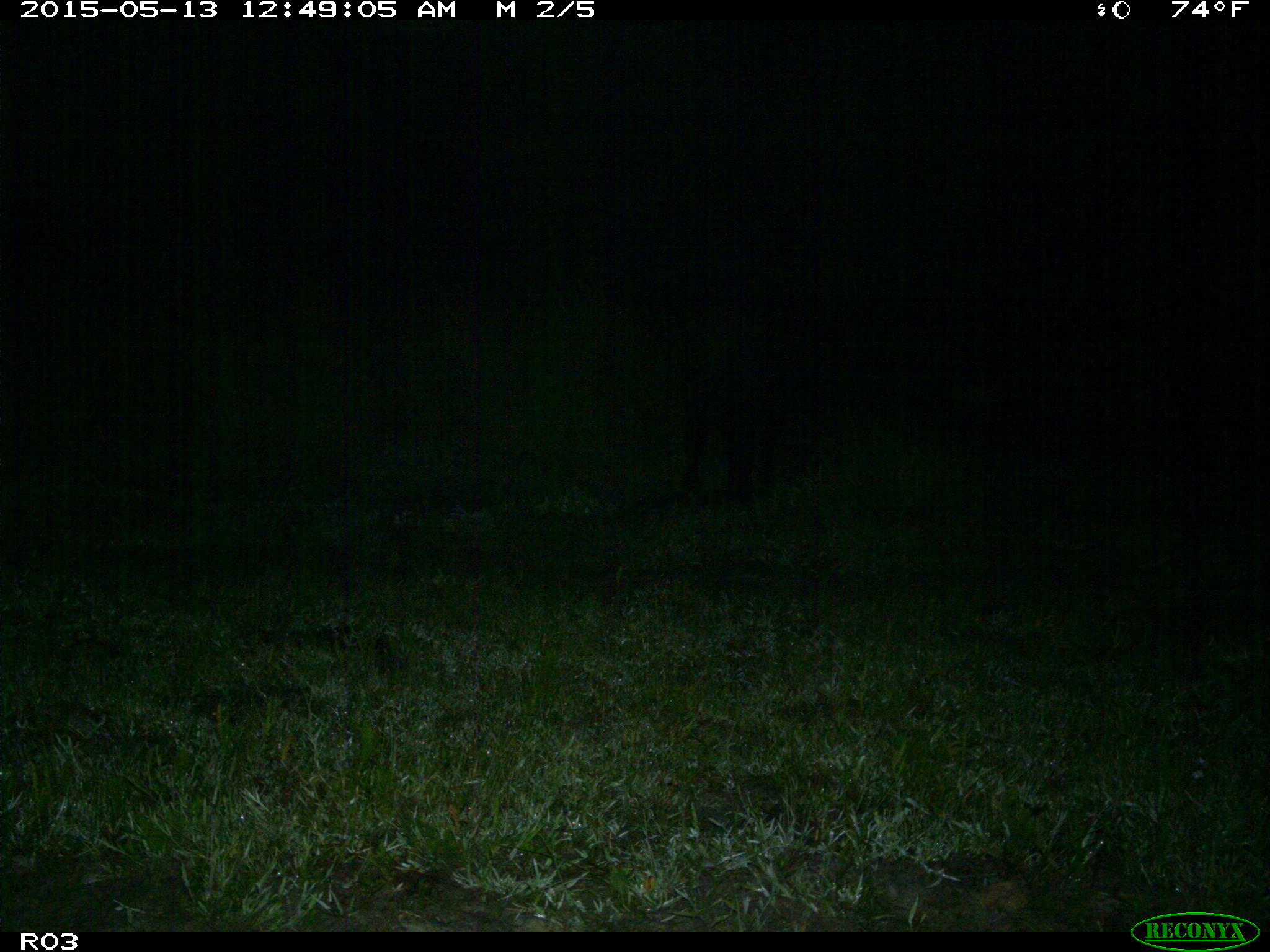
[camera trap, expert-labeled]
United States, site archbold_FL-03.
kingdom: Animalia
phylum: Chordata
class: Mammalia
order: Artiodactyla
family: Bovidae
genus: Bos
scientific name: Bos taurus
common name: domestic cow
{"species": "Bos taurus (domestic cow)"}